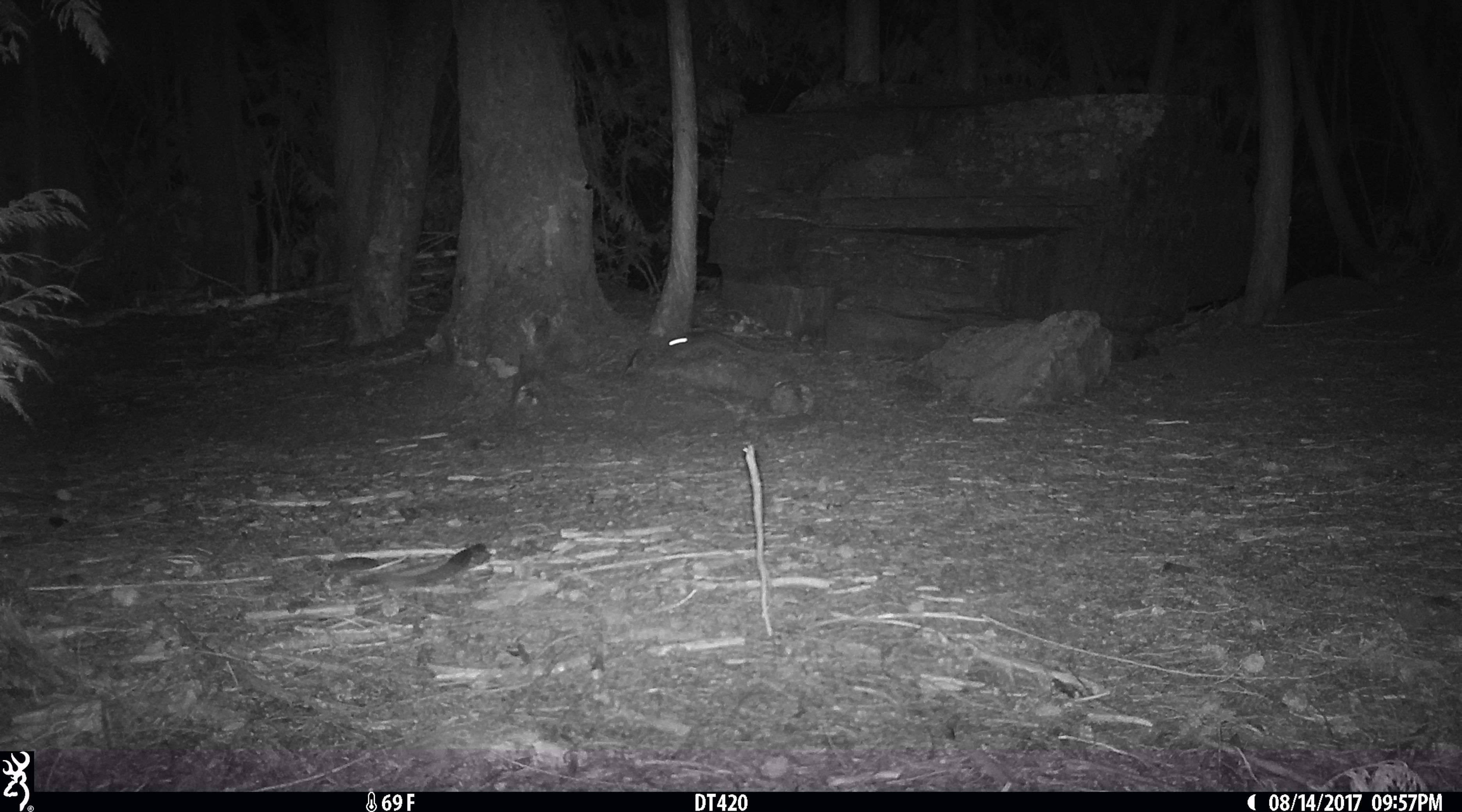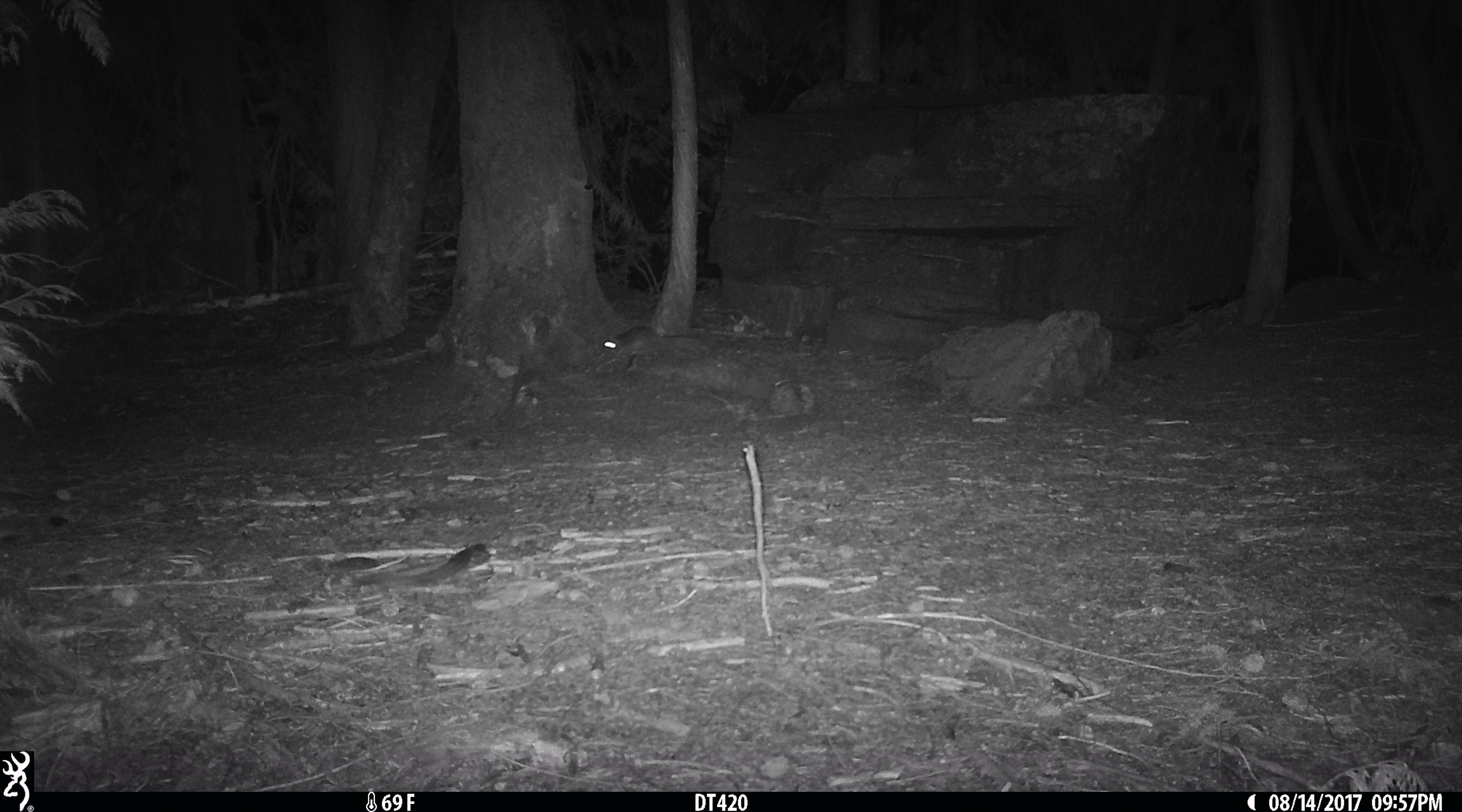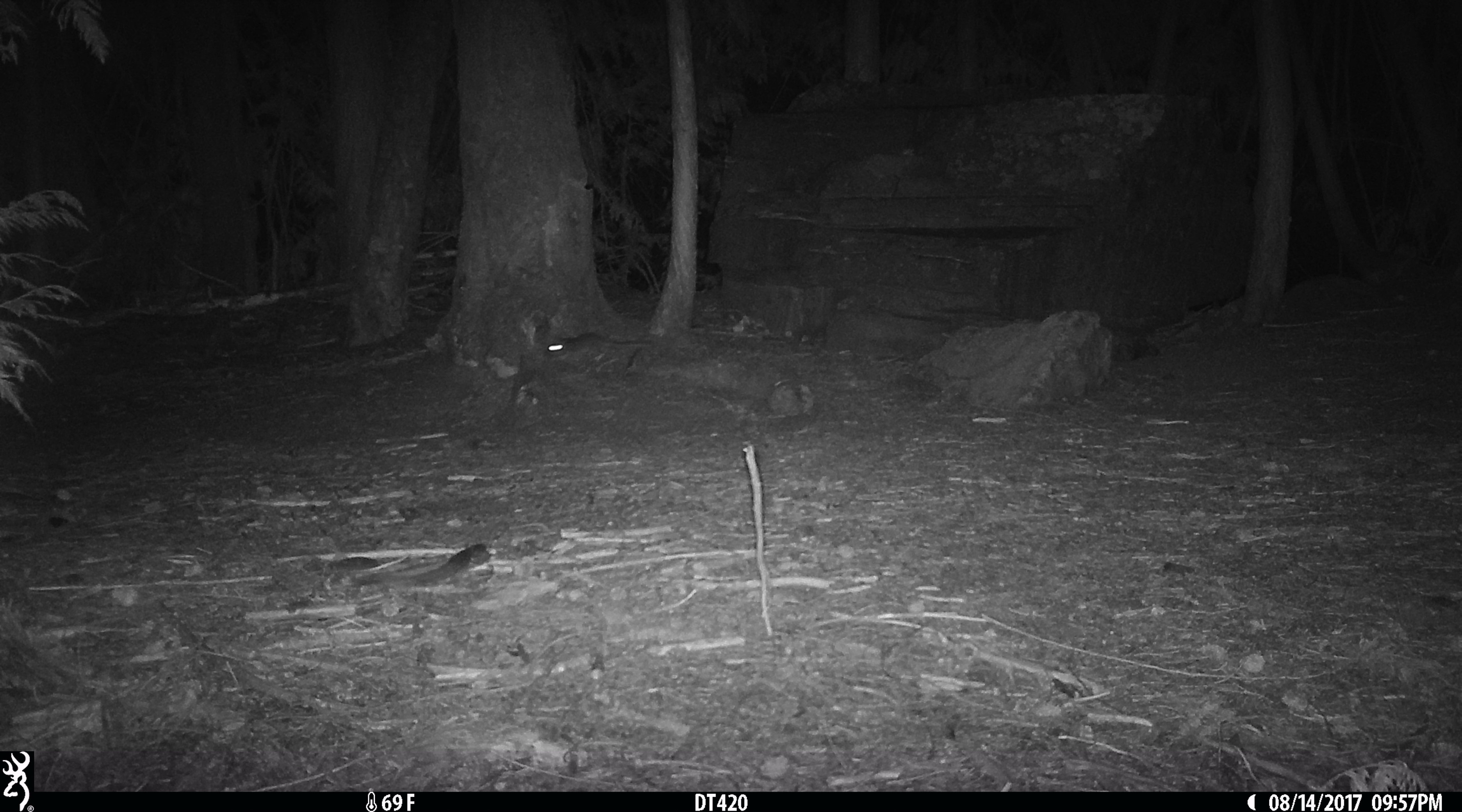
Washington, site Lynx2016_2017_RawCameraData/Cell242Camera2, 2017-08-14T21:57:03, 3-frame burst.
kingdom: Animalia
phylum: Chordata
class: Mammalia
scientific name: Mammalia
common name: small mammal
Small mammal (Mammalia). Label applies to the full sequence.